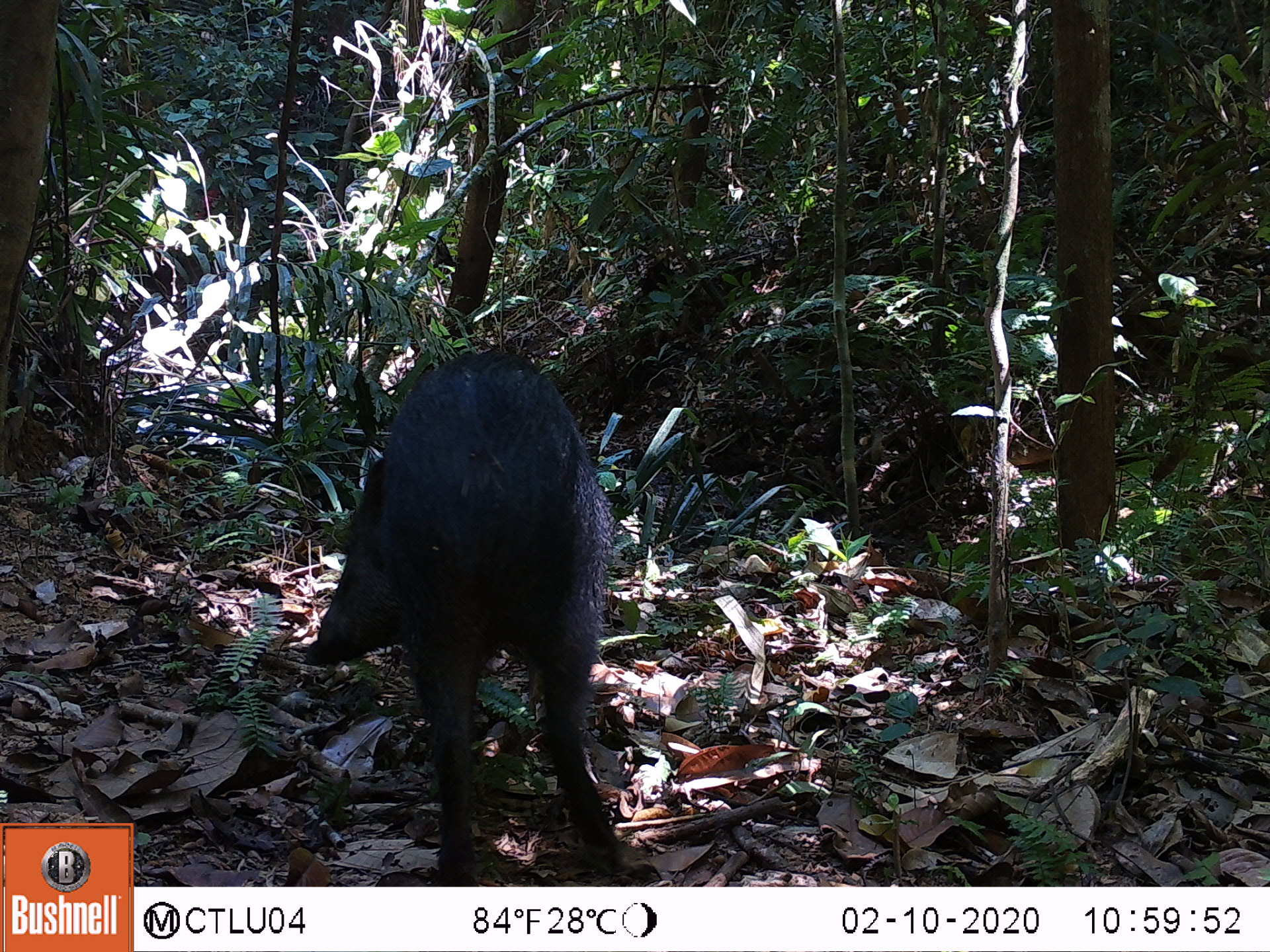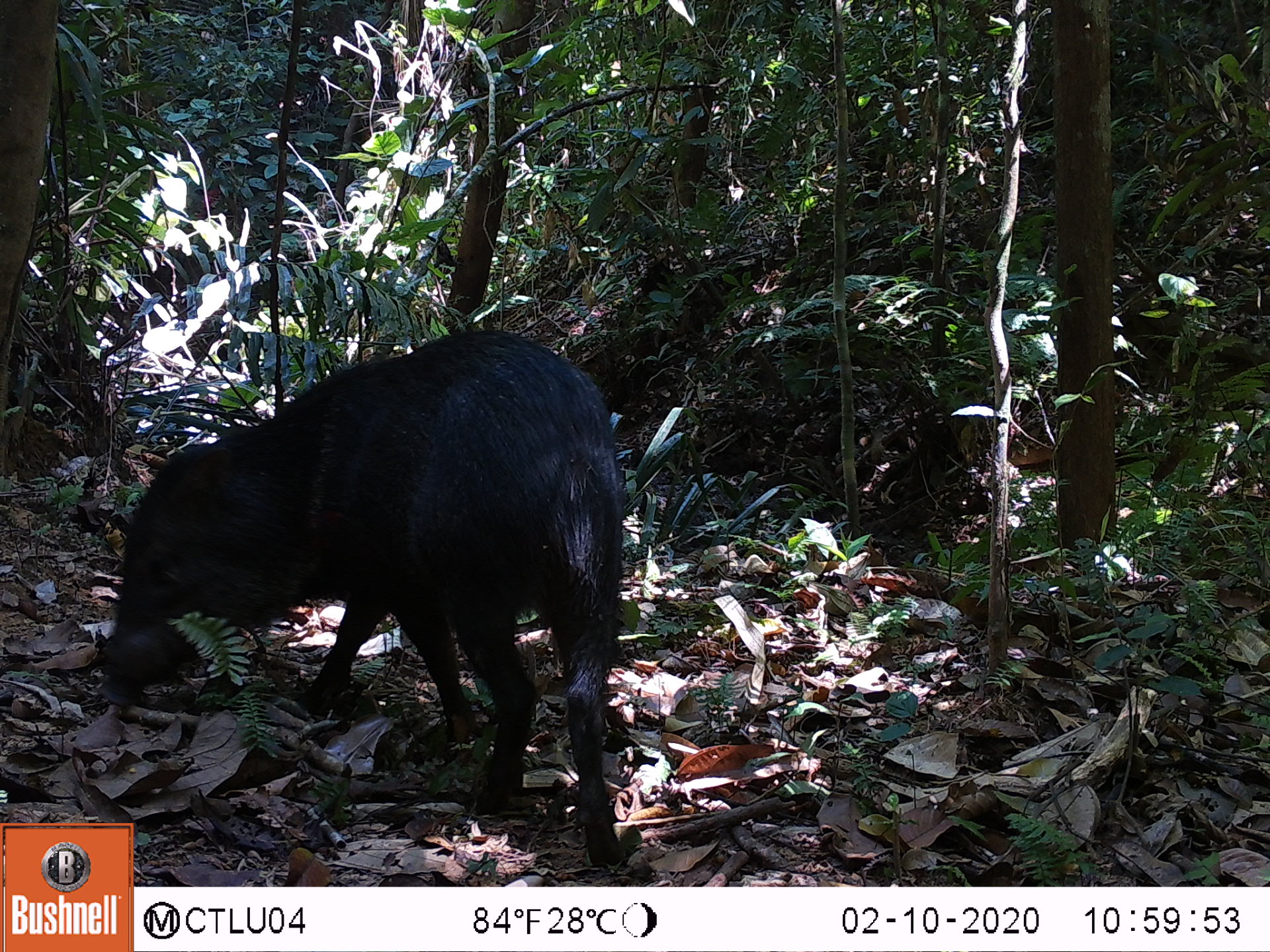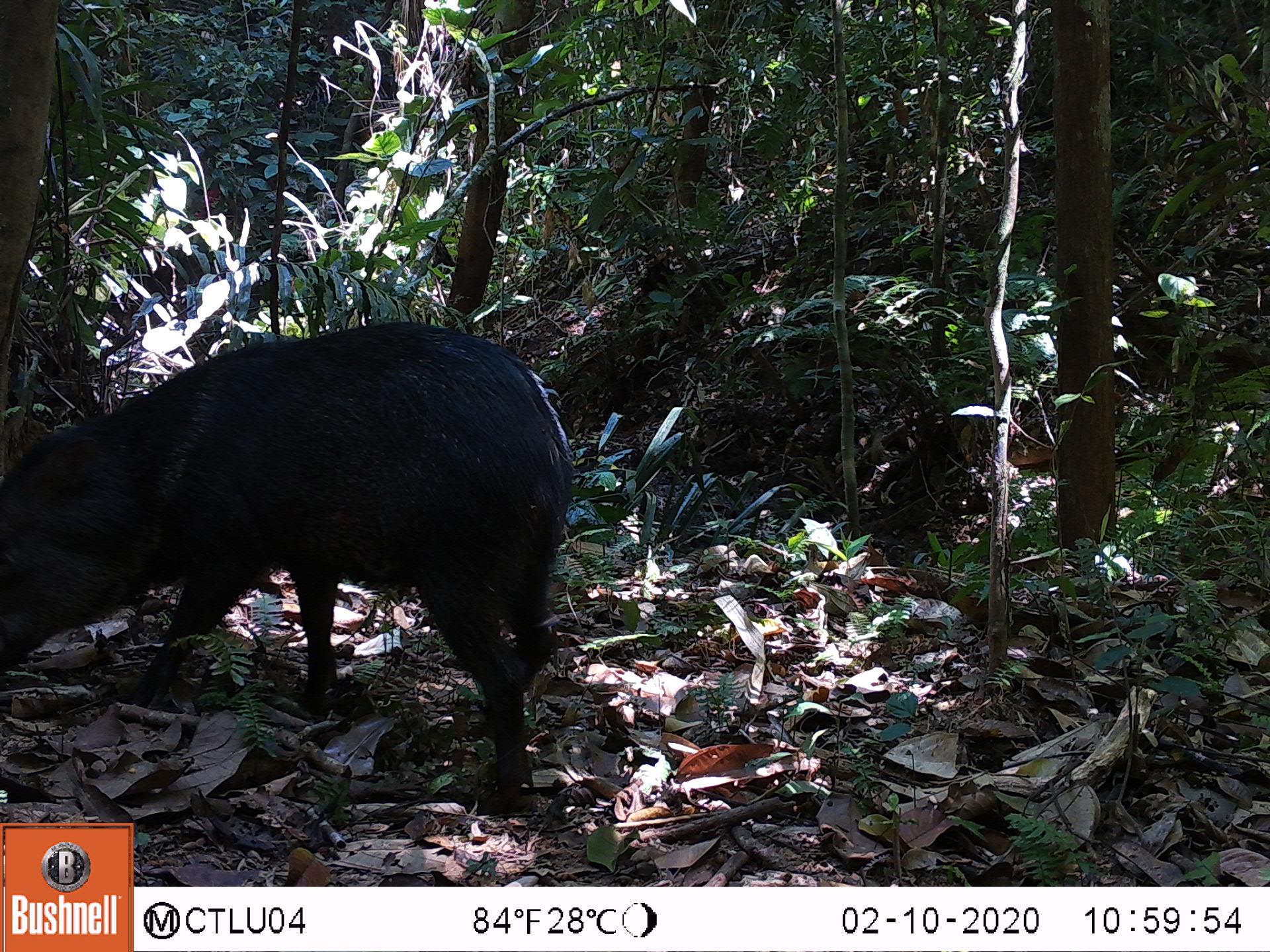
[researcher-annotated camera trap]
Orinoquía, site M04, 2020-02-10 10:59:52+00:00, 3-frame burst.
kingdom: Animalia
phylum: Chordata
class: Mammalia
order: Artiodactyla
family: Tayassuidae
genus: Pecari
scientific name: Pecari tajacu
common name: collared peccary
Collared peccary (Pecari tajacu).